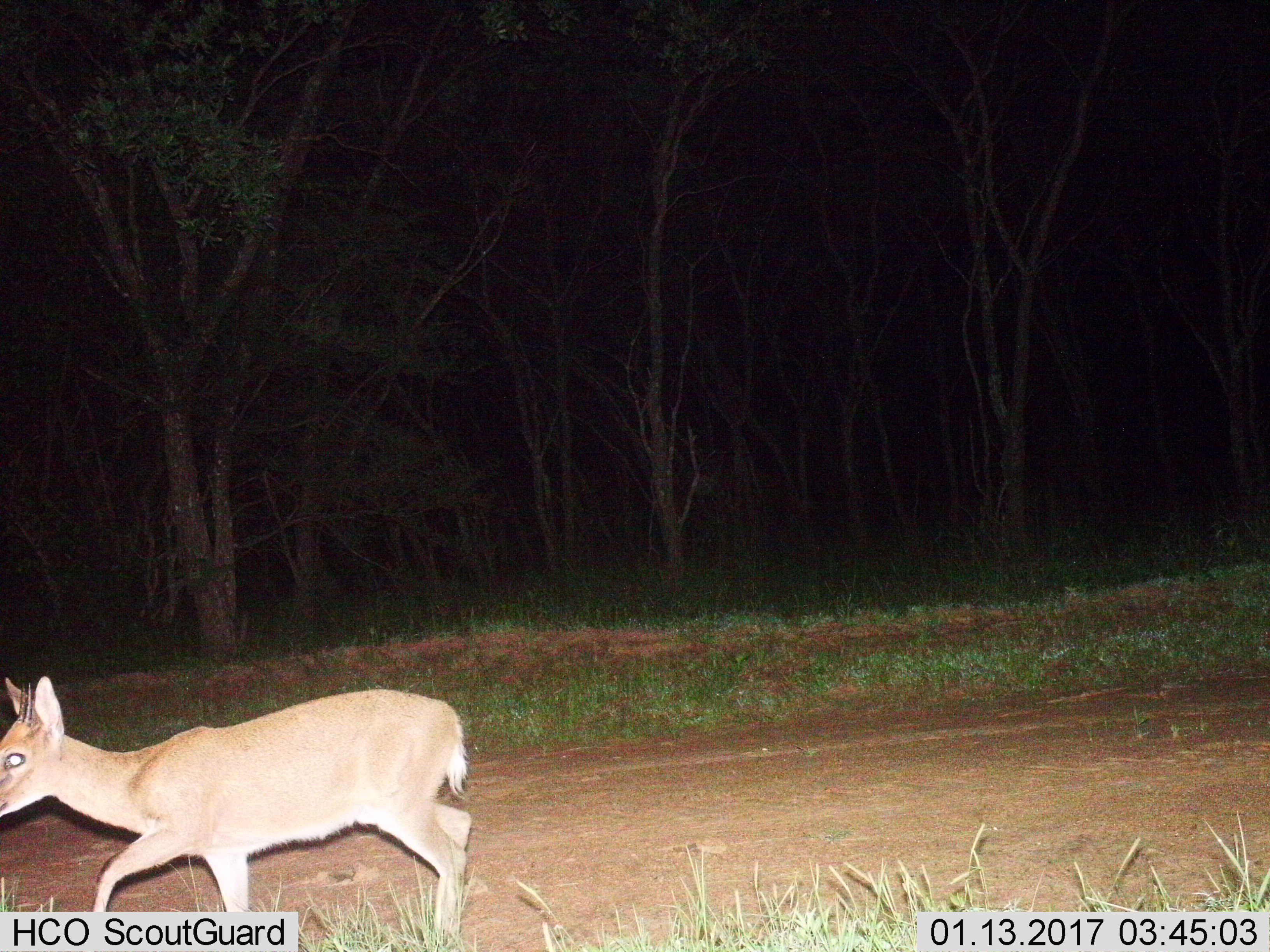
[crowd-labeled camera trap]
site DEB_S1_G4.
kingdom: Animalia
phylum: Chordata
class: Mammalia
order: Artiodactyla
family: Bovidae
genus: Sylvicapra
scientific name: Sylvicapra grimmia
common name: common duiker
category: duikercommongrey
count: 1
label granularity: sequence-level